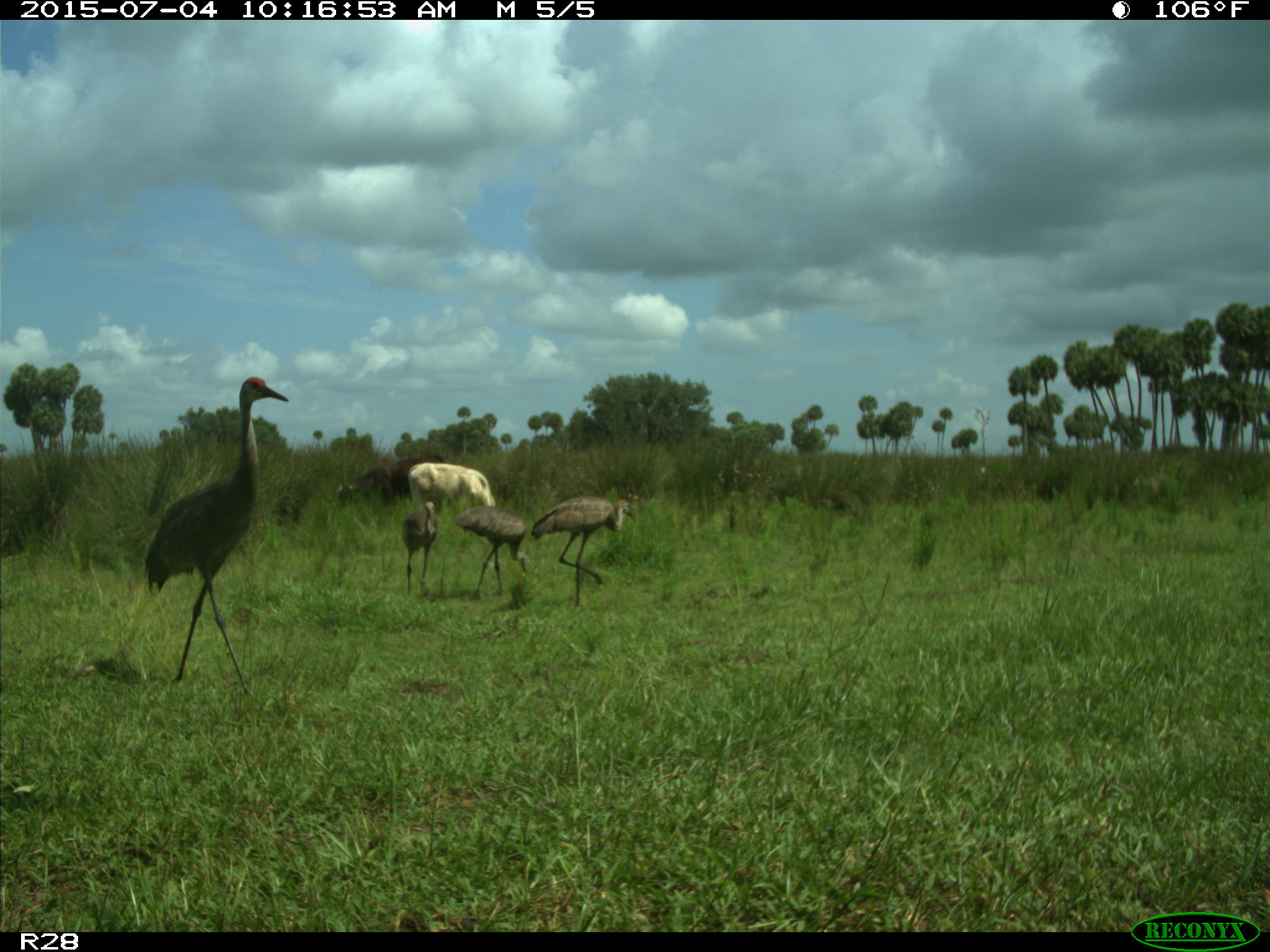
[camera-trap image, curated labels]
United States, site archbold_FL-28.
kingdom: Animalia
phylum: Chordata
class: Mammalia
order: Artiodactyla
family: Bovidae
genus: Bos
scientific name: Bos taurus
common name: domestic cow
Bos taurus (domestic cow).